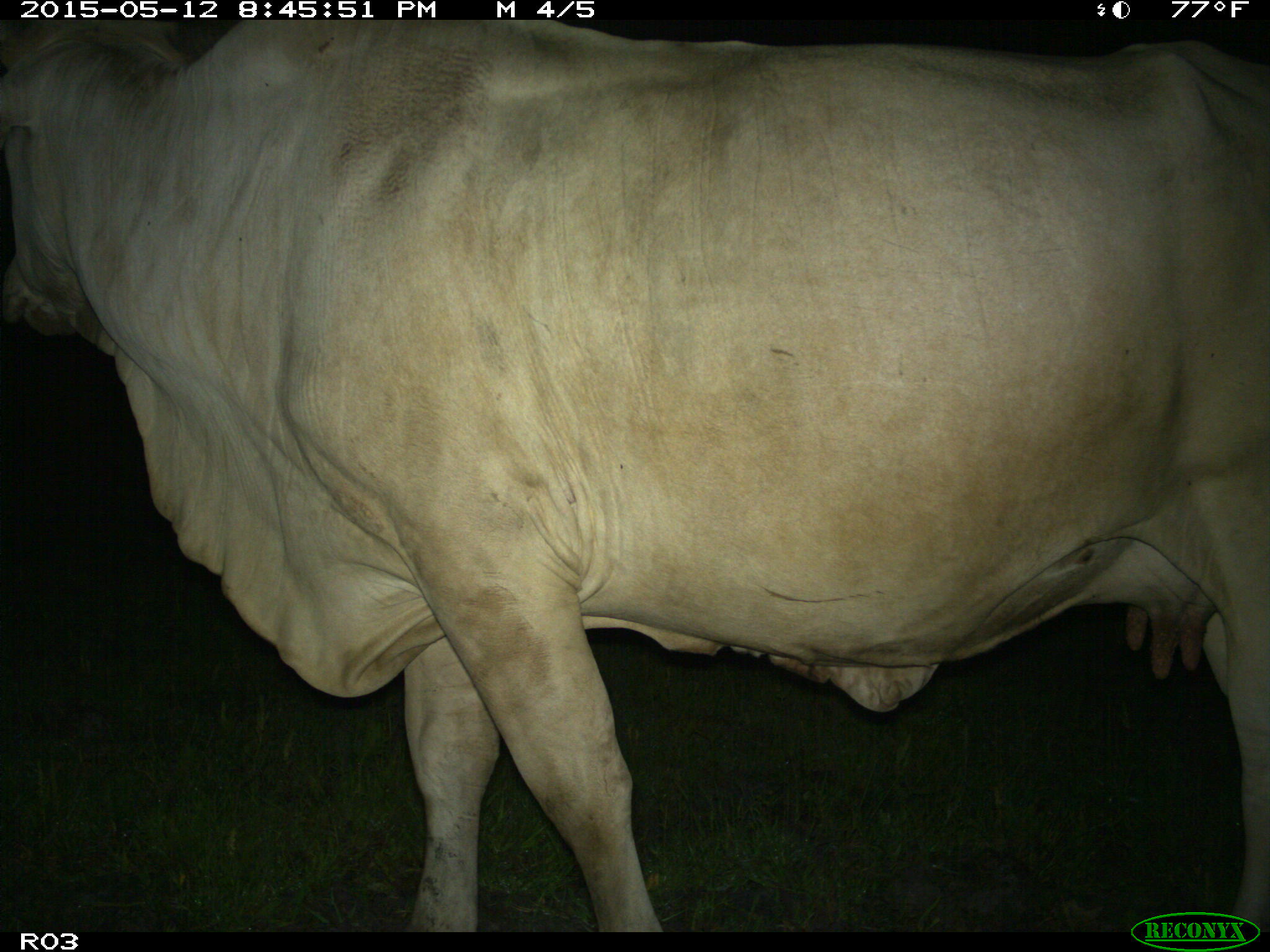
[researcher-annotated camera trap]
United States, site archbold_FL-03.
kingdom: Animalia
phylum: Chordata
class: Mammalia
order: Artiodactyla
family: Bovidae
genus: Bos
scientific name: Bos taurus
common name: domestic cow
Bos taurus (domestic cow).